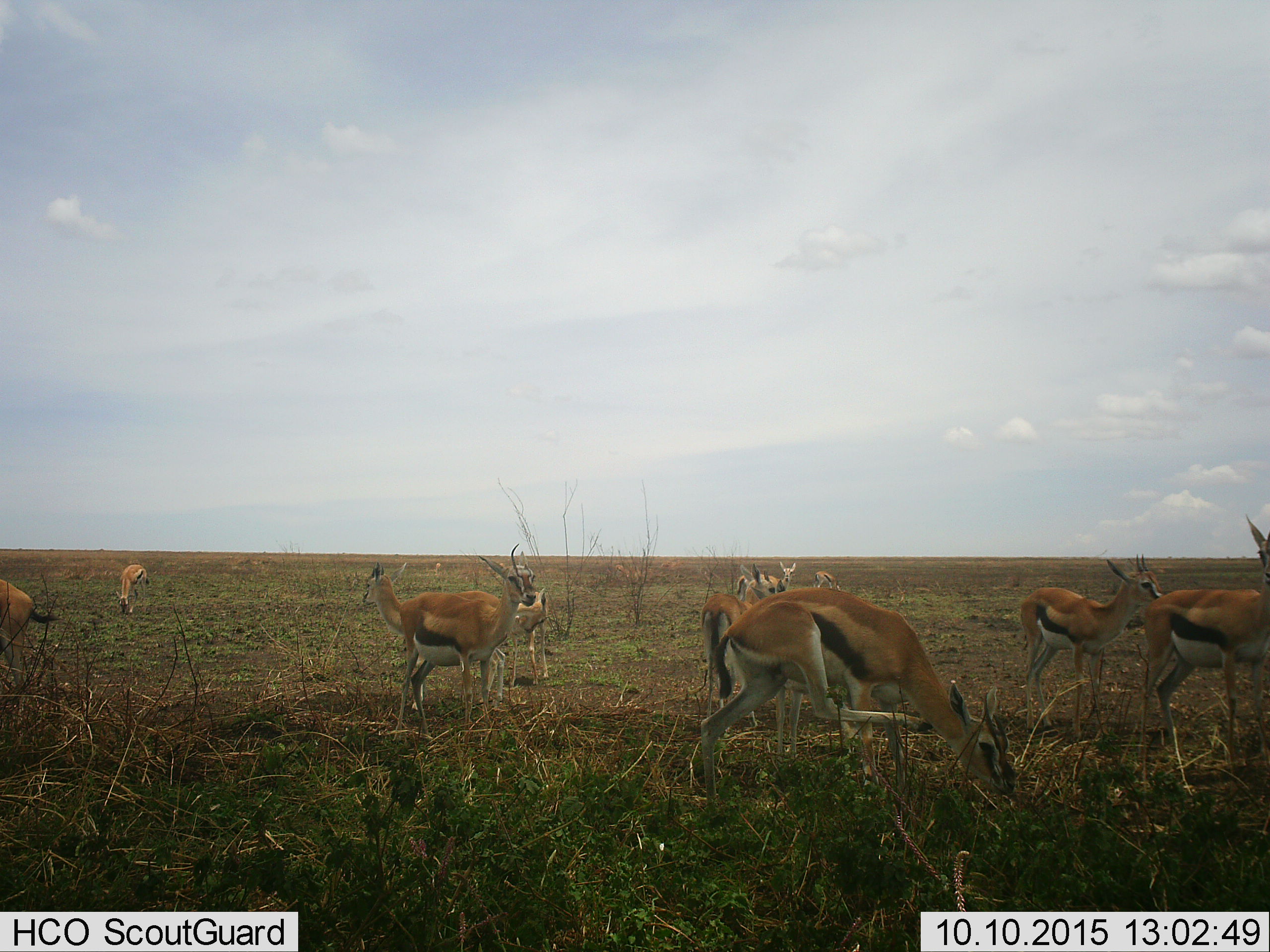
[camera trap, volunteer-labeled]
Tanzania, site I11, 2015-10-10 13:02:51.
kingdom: Animalia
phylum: Chordata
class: Mammalia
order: Artiodactyla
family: Bovidae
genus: Eudorcas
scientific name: Eudorcas thomsonii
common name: thomson's gazelle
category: gazellethomsons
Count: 11-50.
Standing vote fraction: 78%.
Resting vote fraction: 11%.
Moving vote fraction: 33%.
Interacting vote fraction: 22%.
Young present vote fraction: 22%.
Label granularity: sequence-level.